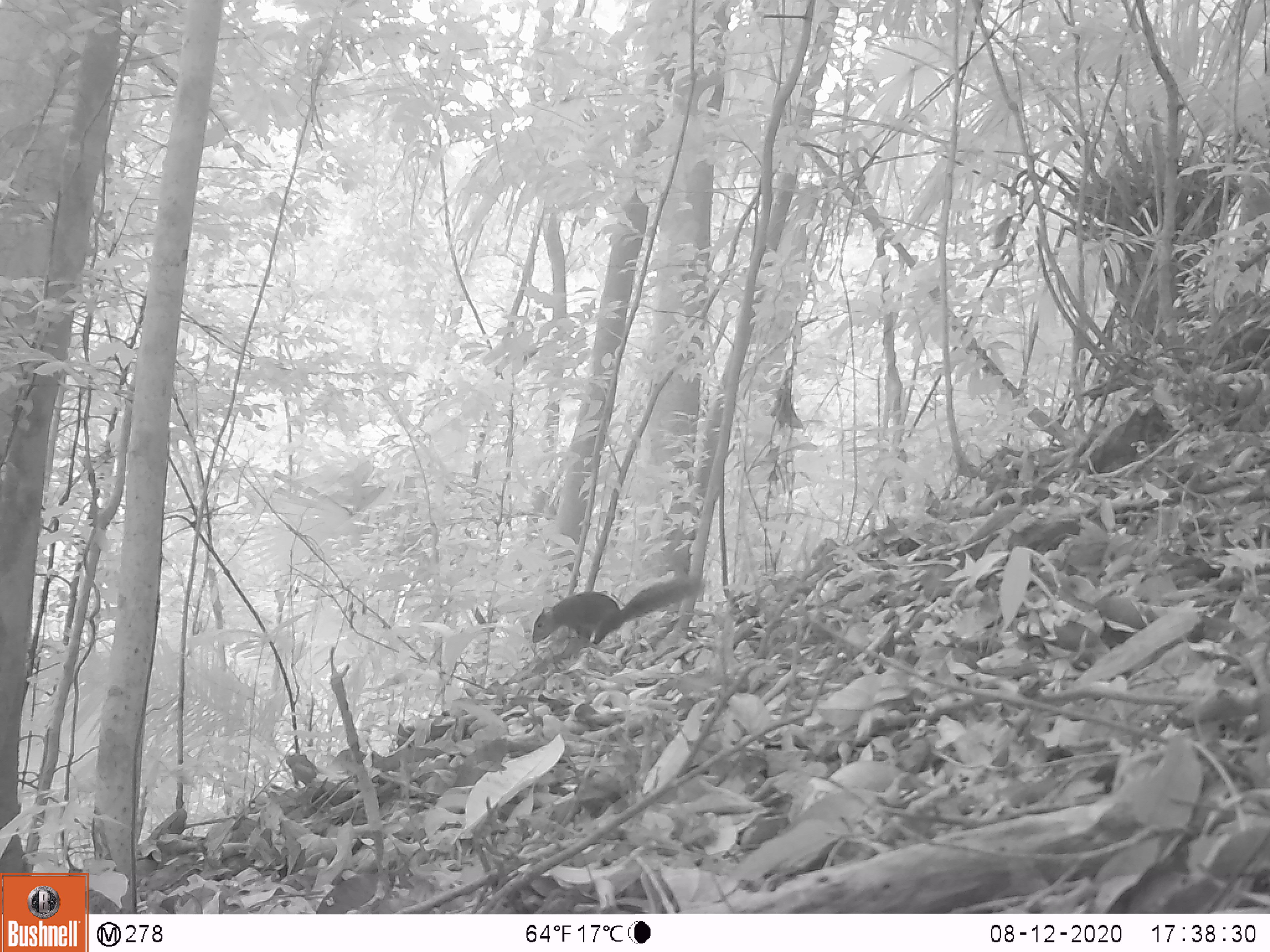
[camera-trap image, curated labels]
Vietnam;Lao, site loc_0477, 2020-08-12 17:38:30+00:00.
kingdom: Animalia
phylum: Chordata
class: Mammalia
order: Rodentia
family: Sciuridae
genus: Dremomys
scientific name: Dremomys rufigenis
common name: red-cheeked squirrel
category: red cheeked squirrel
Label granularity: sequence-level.